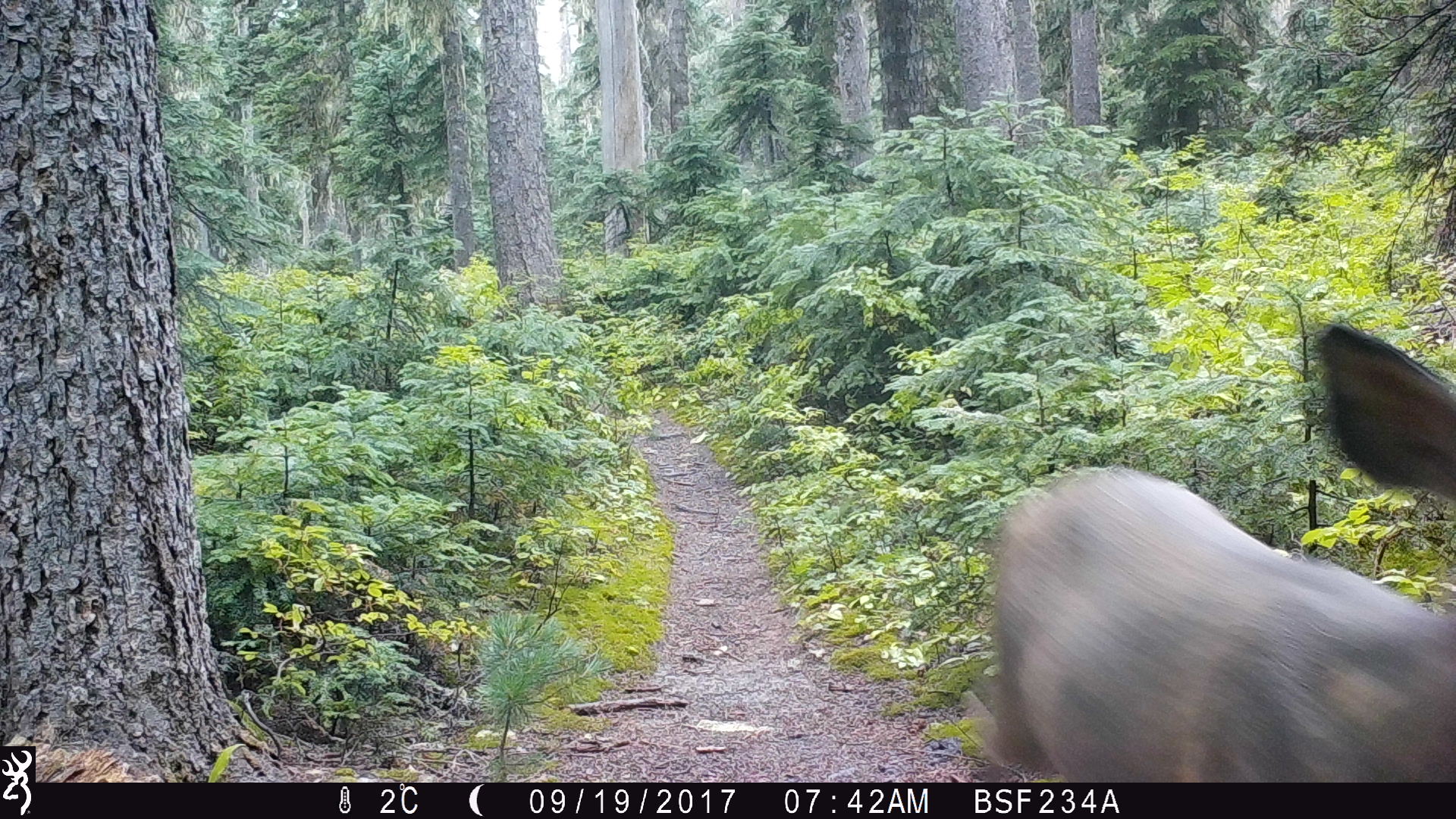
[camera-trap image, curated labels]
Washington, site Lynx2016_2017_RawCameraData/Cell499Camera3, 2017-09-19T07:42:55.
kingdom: Animalia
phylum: Chordata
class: Mammalia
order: Artiodactyla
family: Cervidae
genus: Odocoileus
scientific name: Odocoileus hemionus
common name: mule deer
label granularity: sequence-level